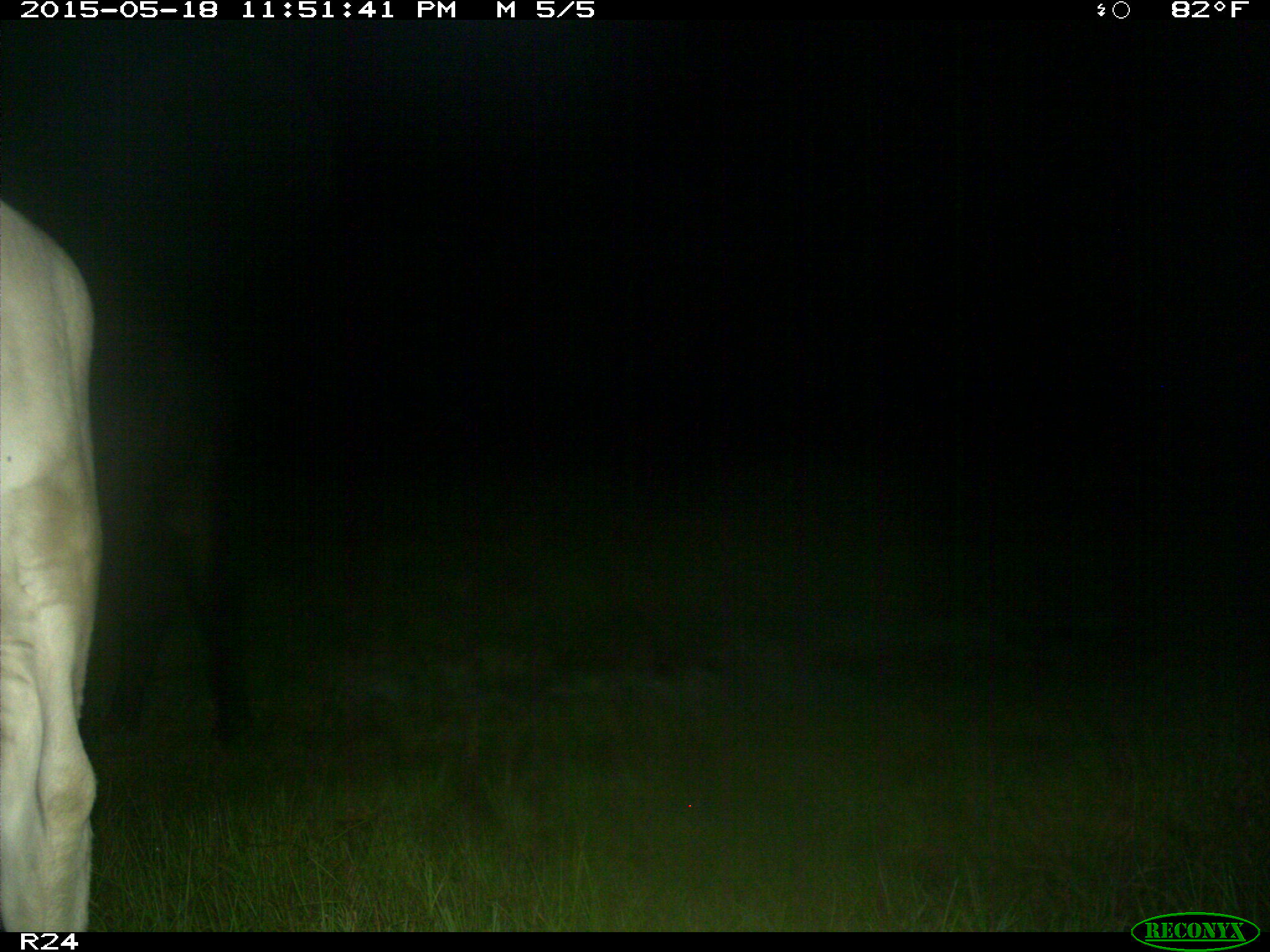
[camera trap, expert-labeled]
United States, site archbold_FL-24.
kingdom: Animalia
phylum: Chordata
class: Mammalia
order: Artiodactyla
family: Bovidae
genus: Bos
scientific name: Bos taurus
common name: domestic cow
Bos taurus (domestic cow).